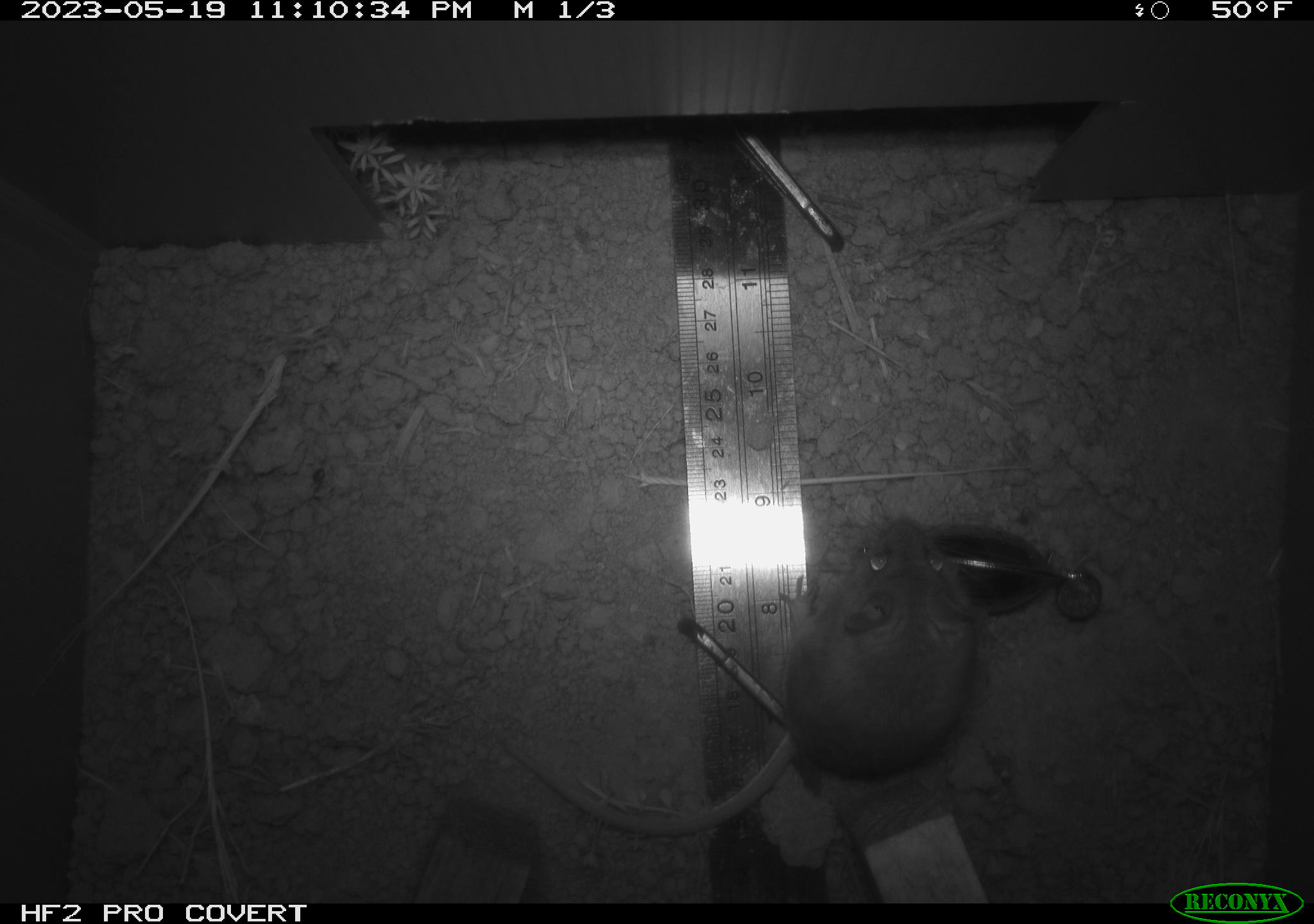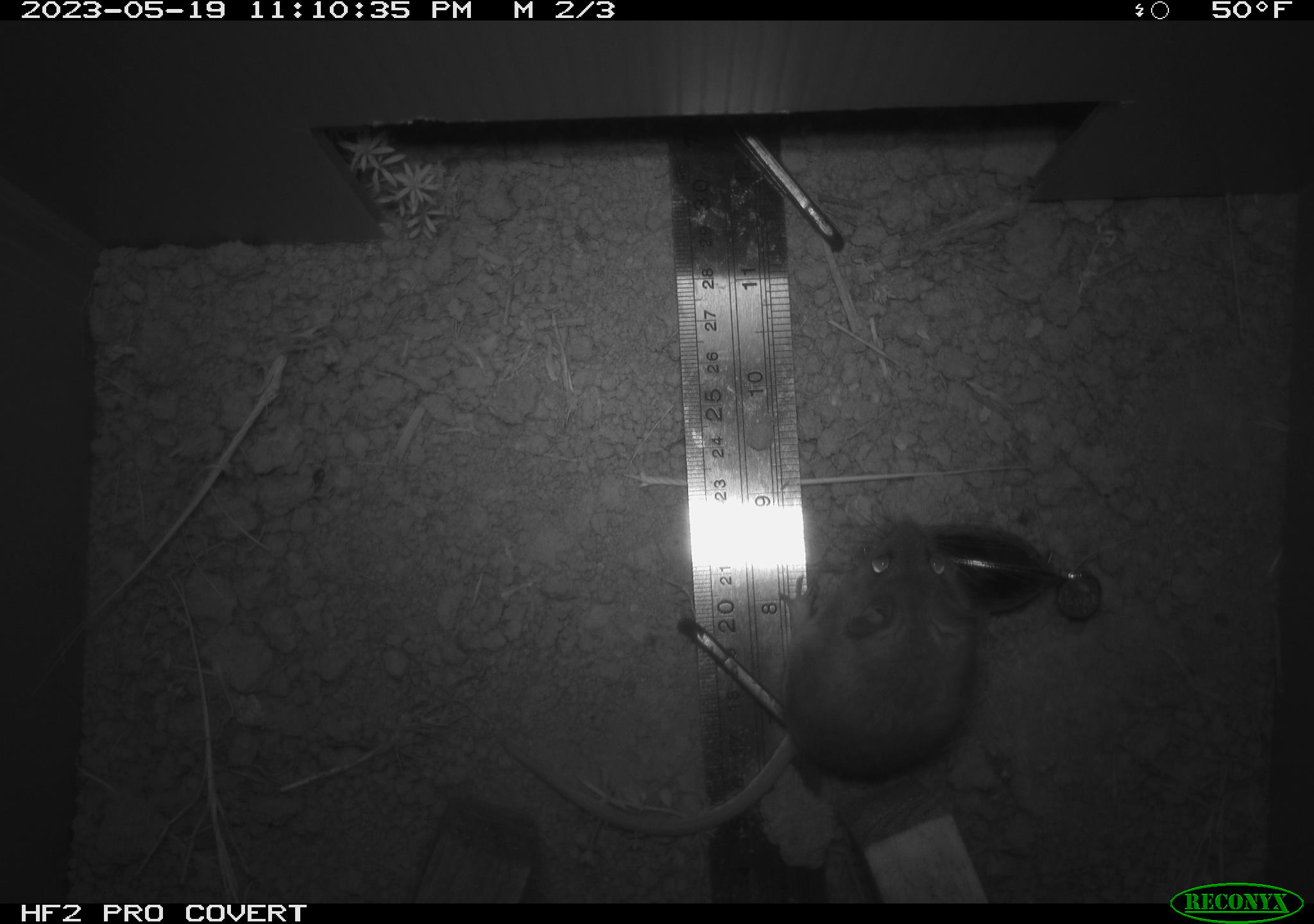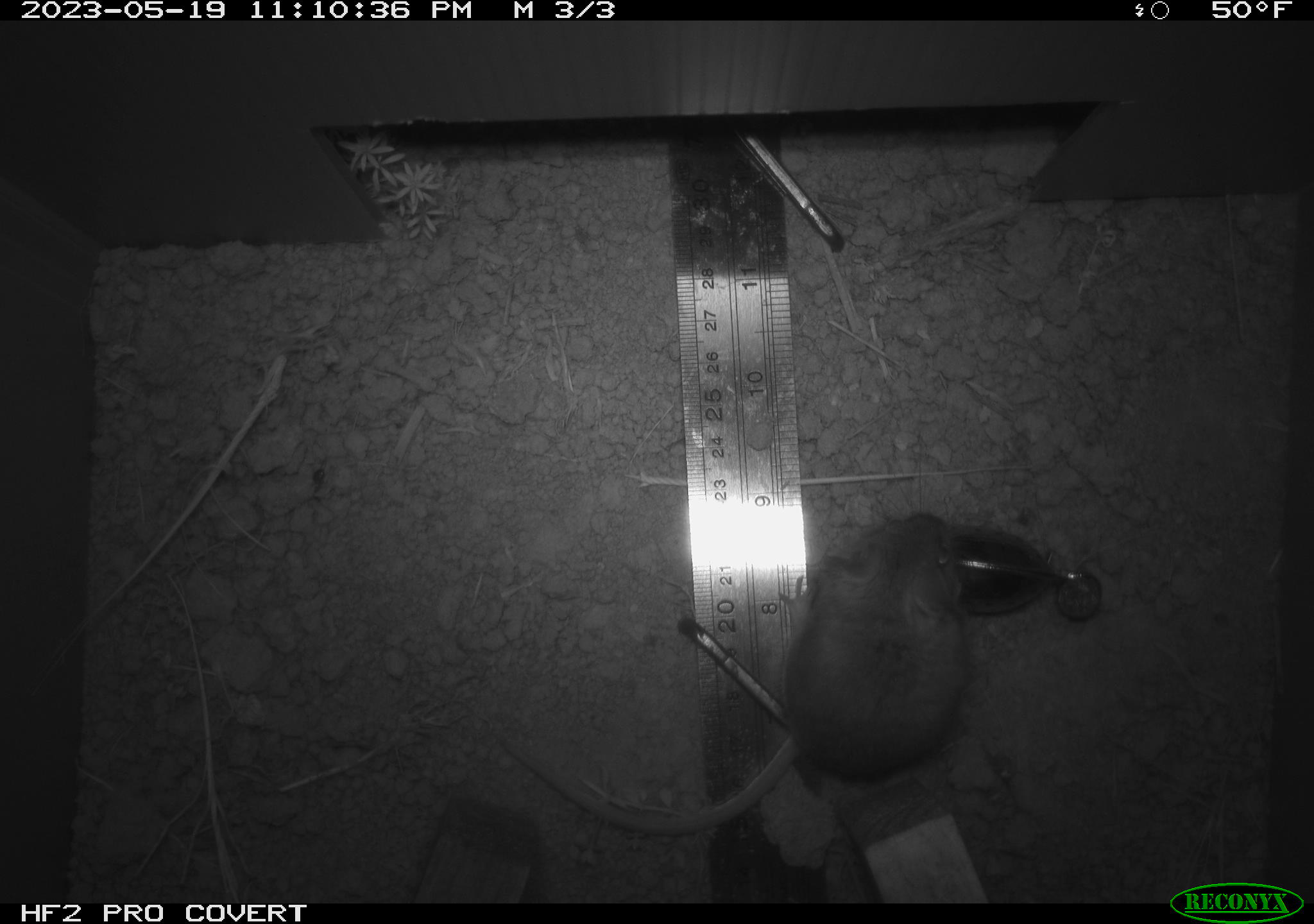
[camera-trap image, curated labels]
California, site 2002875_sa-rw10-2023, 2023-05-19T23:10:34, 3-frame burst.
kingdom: Animalia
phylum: Chordata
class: Mammalia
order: Rodentia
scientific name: Rodentia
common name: mouse species